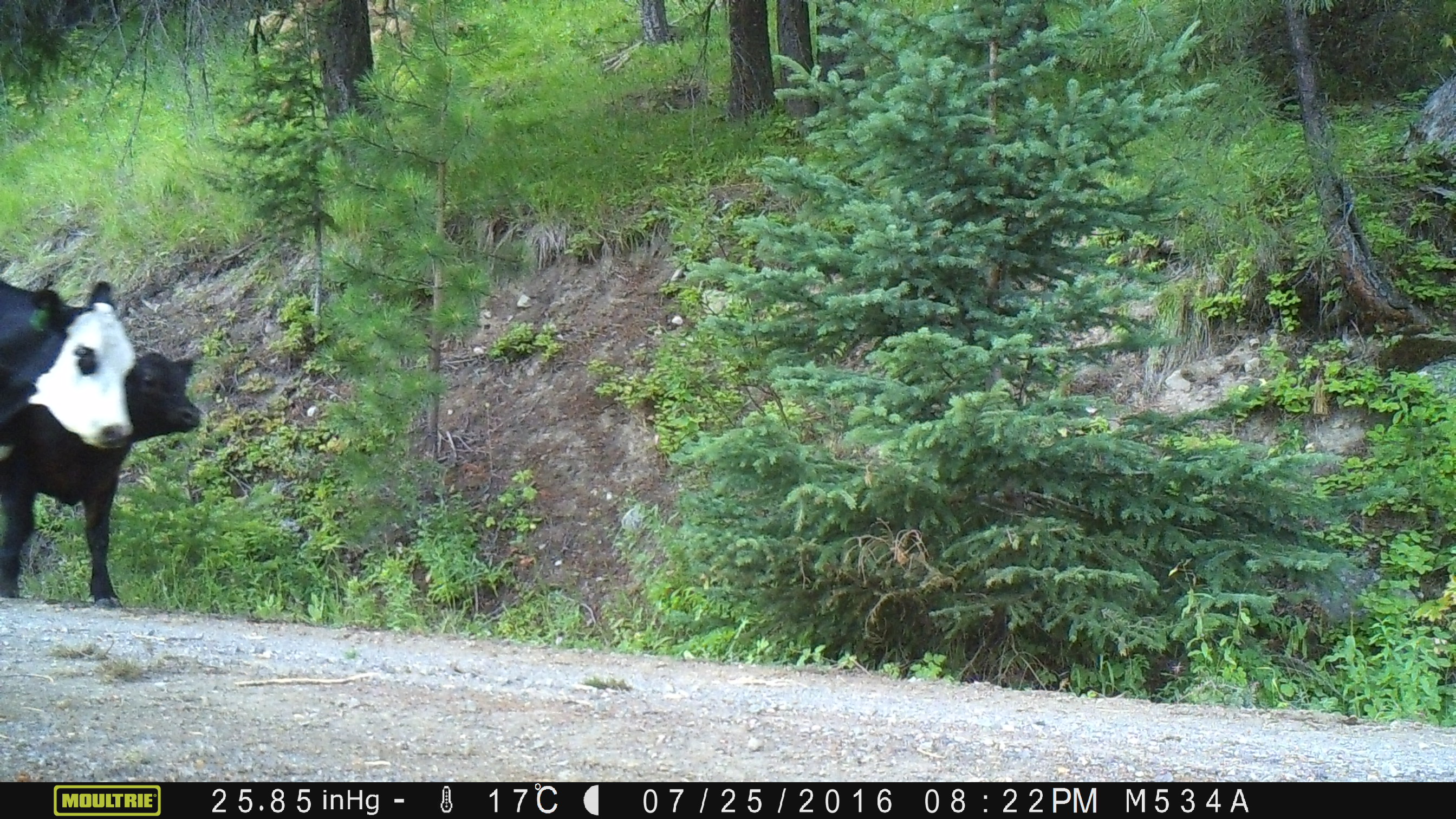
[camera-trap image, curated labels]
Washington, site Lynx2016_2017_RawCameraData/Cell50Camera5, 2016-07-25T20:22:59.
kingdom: Animalia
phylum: Chordata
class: Mammalia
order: Artiodactyla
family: Bovidae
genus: Bos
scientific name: Bos taurus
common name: domestic cattle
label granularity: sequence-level